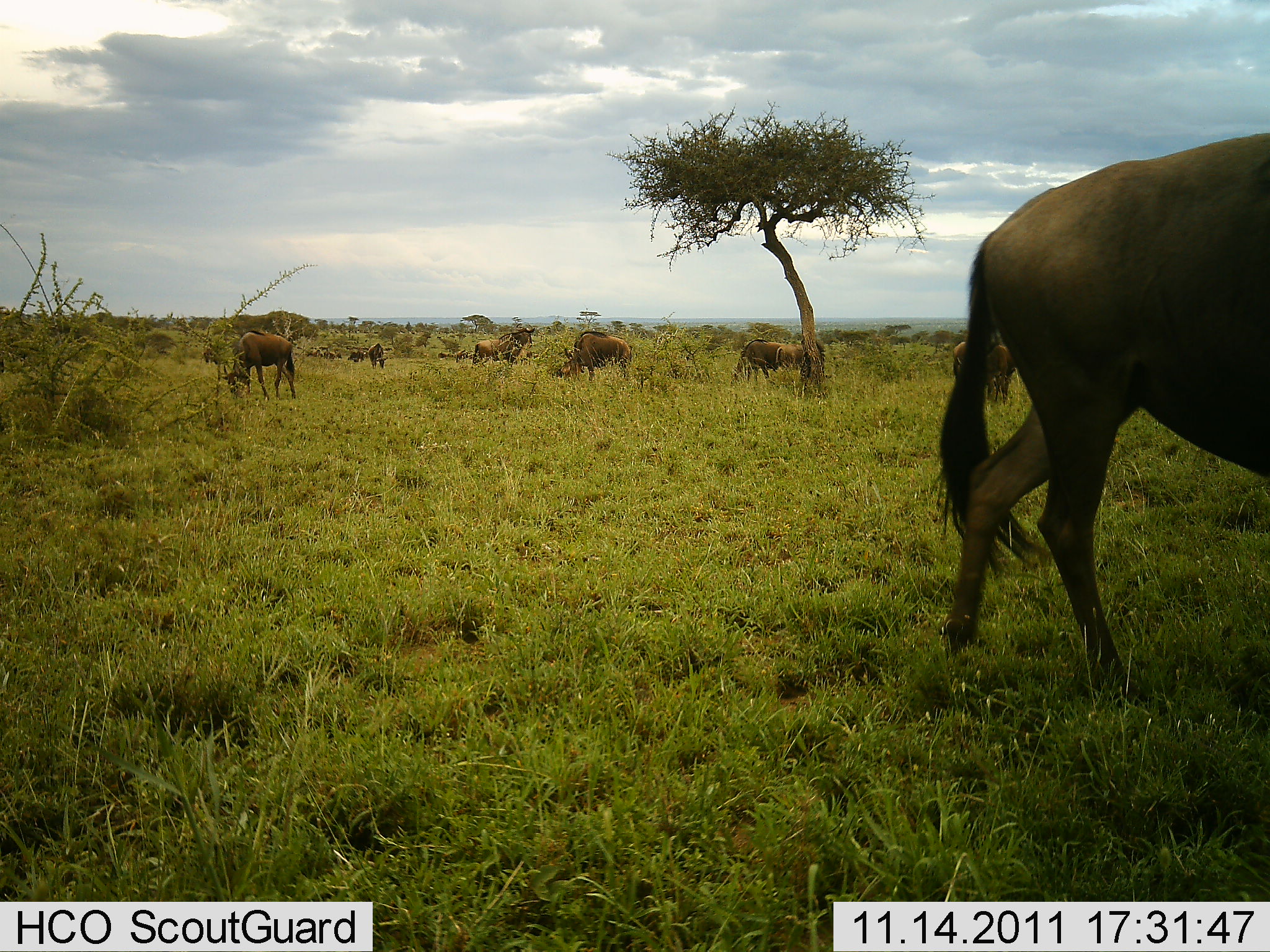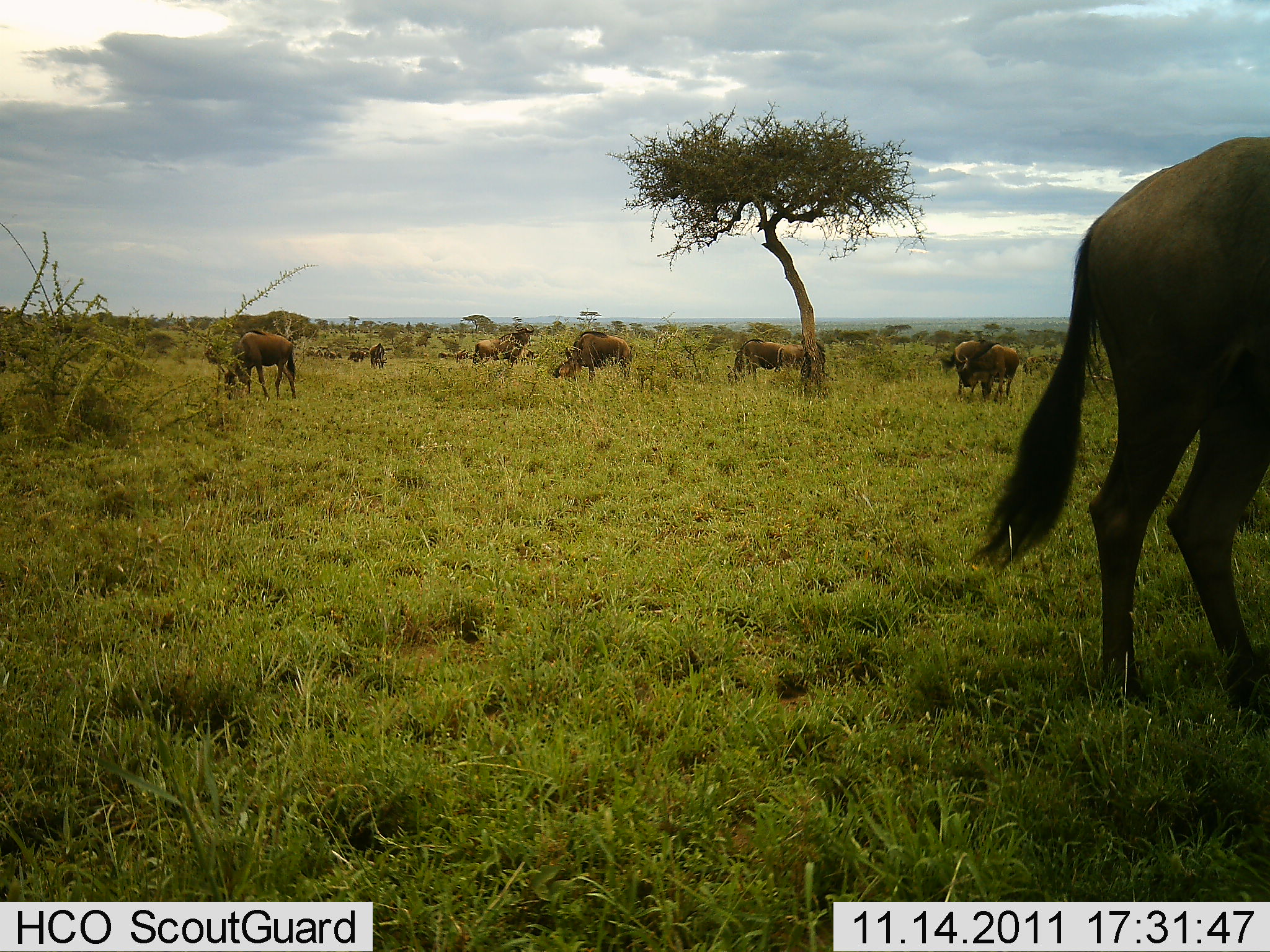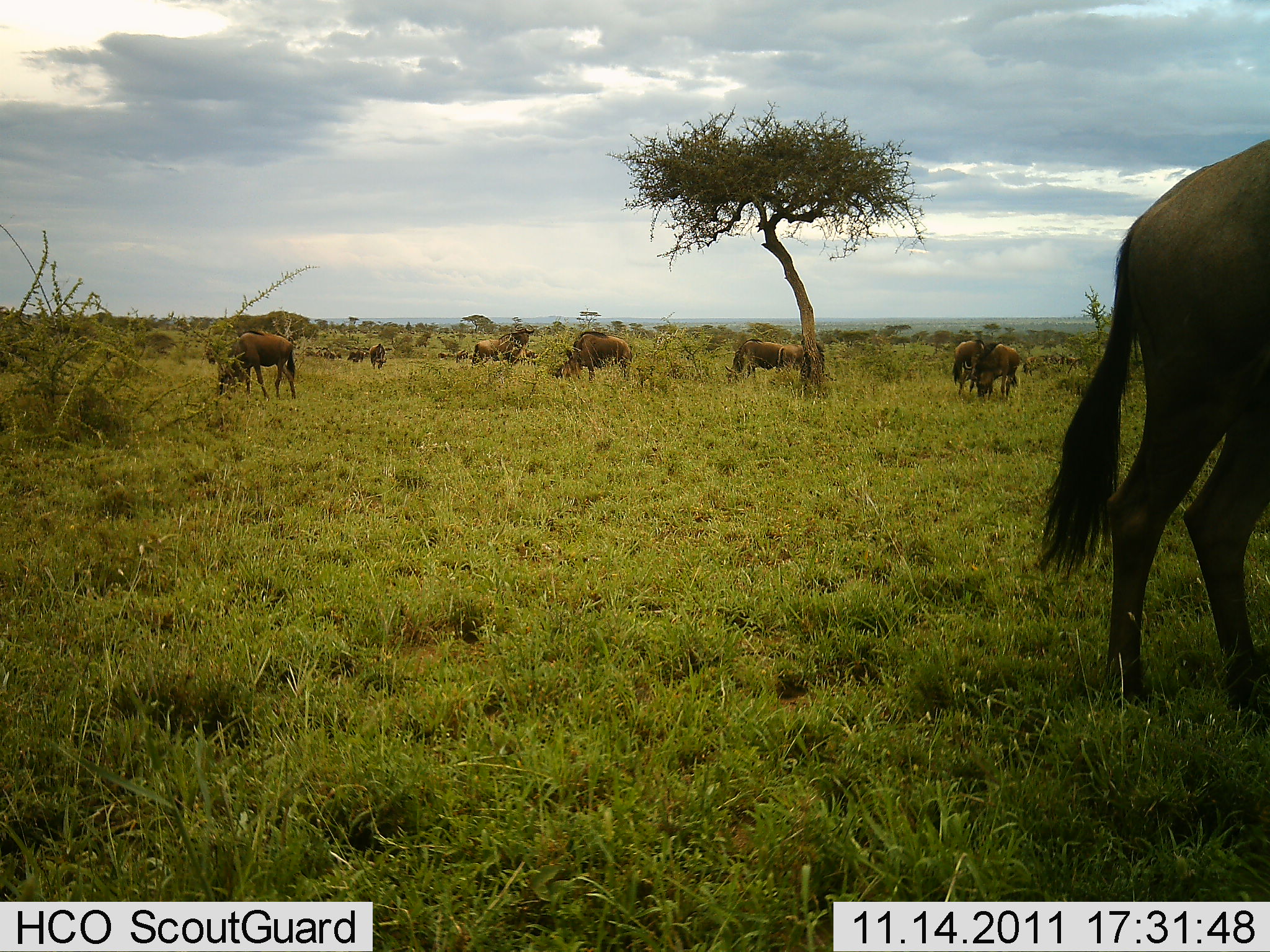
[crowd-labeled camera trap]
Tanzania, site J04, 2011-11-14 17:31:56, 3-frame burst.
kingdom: Animalia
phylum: Chordata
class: Mammalia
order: Artiodactyla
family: Bovidae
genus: Connochaetes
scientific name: Connochaetes taurinus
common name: blue wildebeest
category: wildebeest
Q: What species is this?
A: Wildebeest (blue wildebeest) (Connochaetes taurinus).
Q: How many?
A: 8.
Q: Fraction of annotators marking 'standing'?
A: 70%.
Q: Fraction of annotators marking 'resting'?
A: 0%.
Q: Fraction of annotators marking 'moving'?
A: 20%.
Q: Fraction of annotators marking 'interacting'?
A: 0%.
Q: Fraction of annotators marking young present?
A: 0%.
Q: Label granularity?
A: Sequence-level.